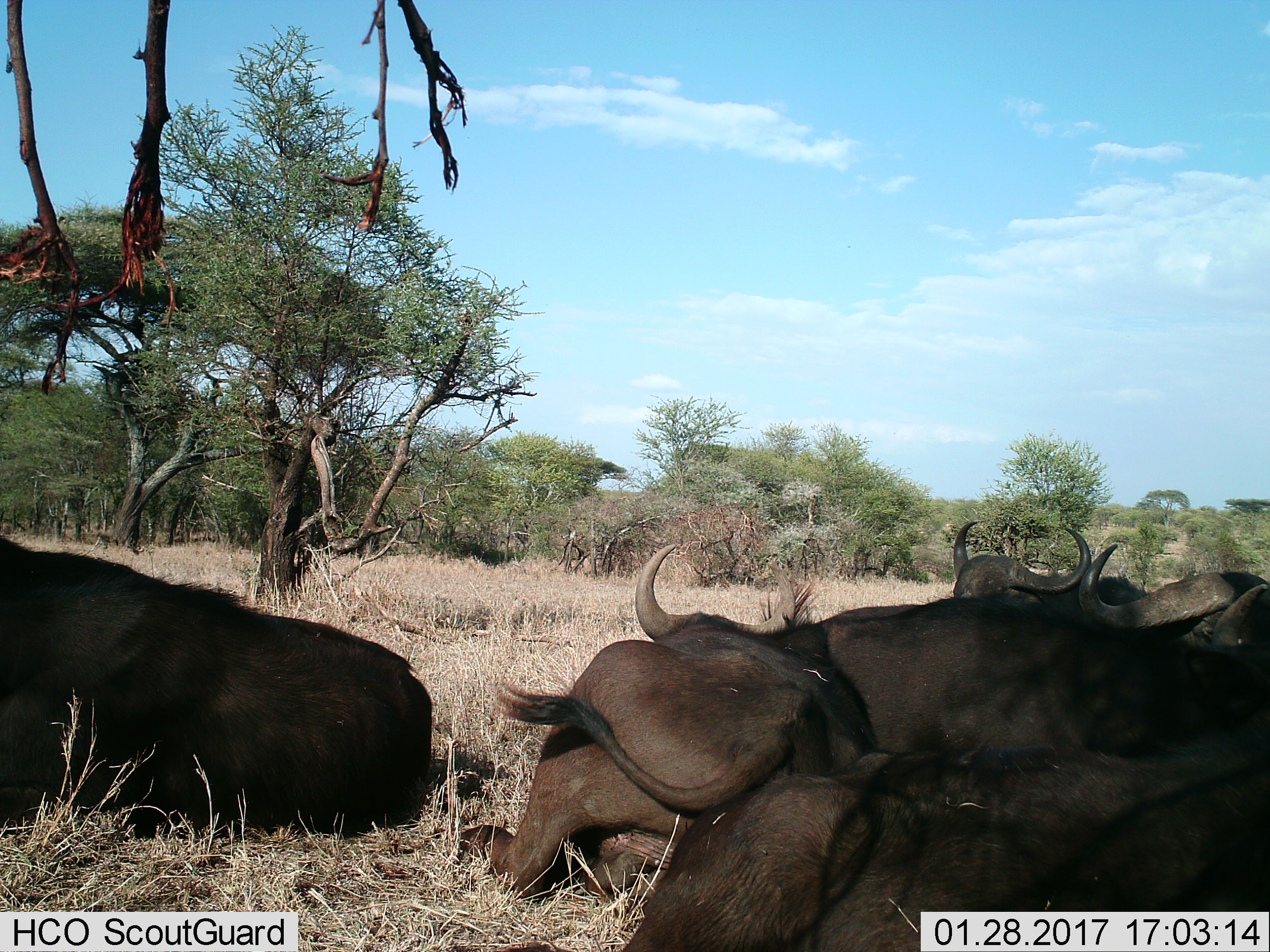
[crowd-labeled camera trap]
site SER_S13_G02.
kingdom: Animalia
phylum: Chordata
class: Mammalia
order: Artiodactyla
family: Bovidae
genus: Syncerus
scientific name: Syncerus caffer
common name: african buffalo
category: buffalo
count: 5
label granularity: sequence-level